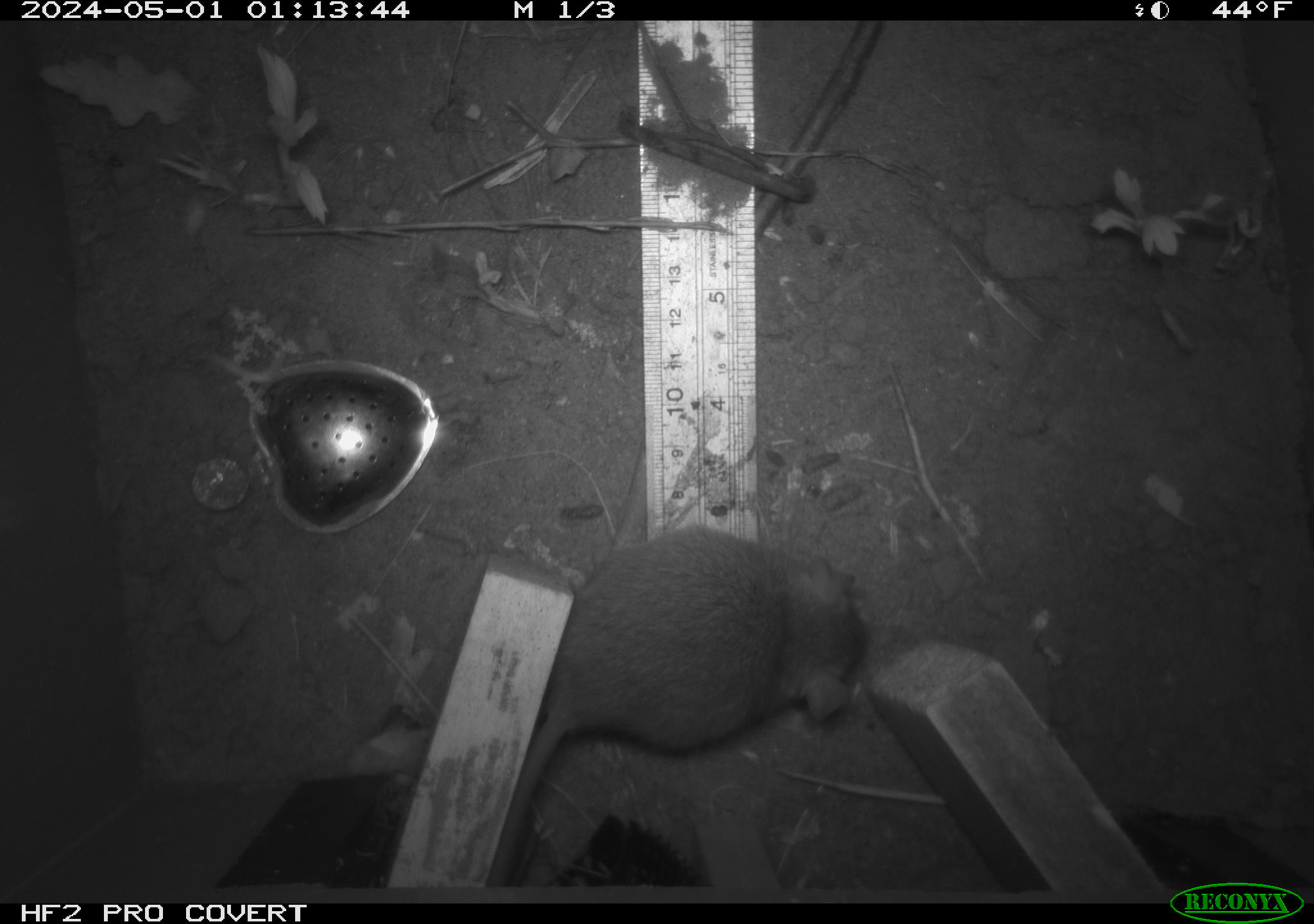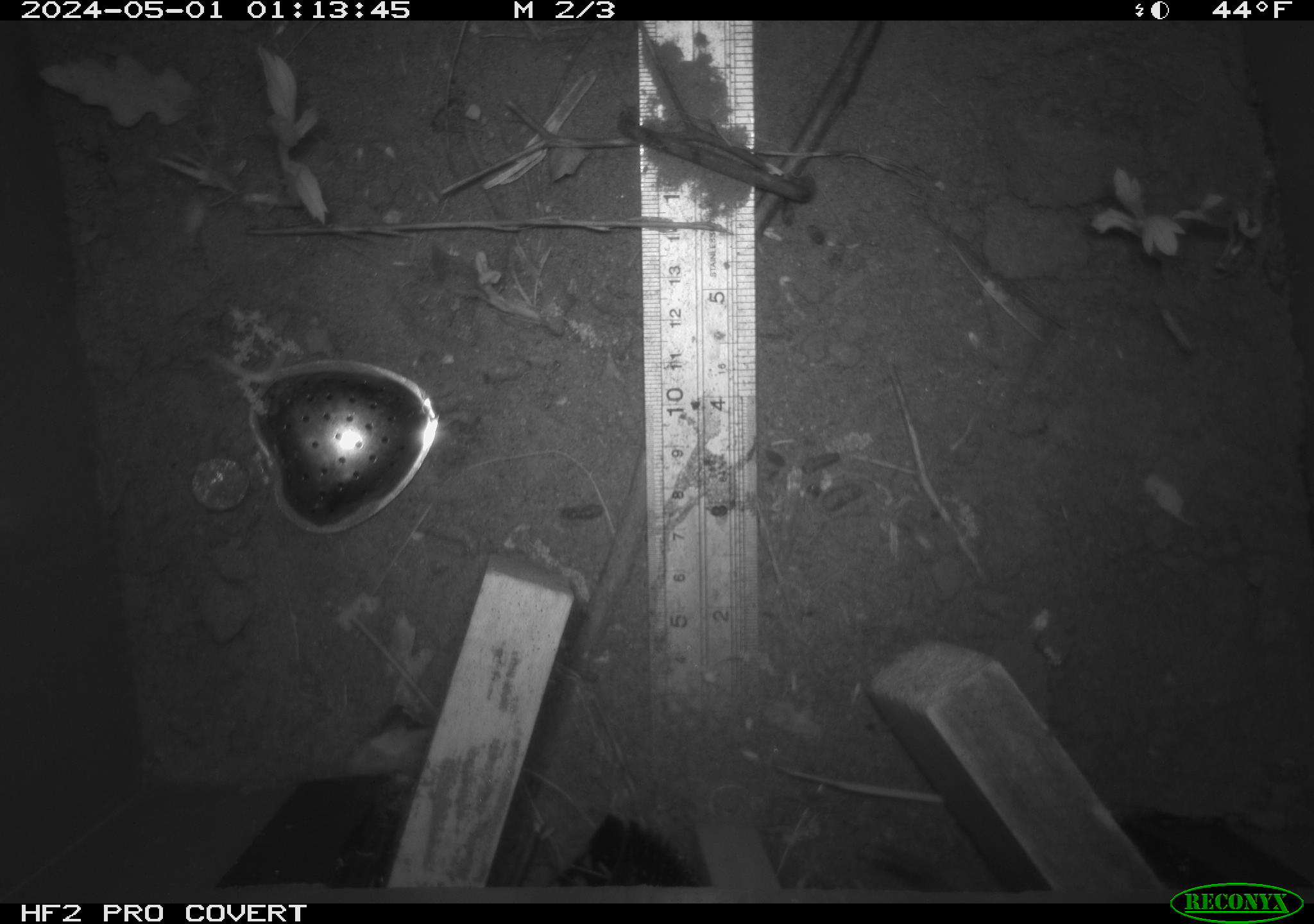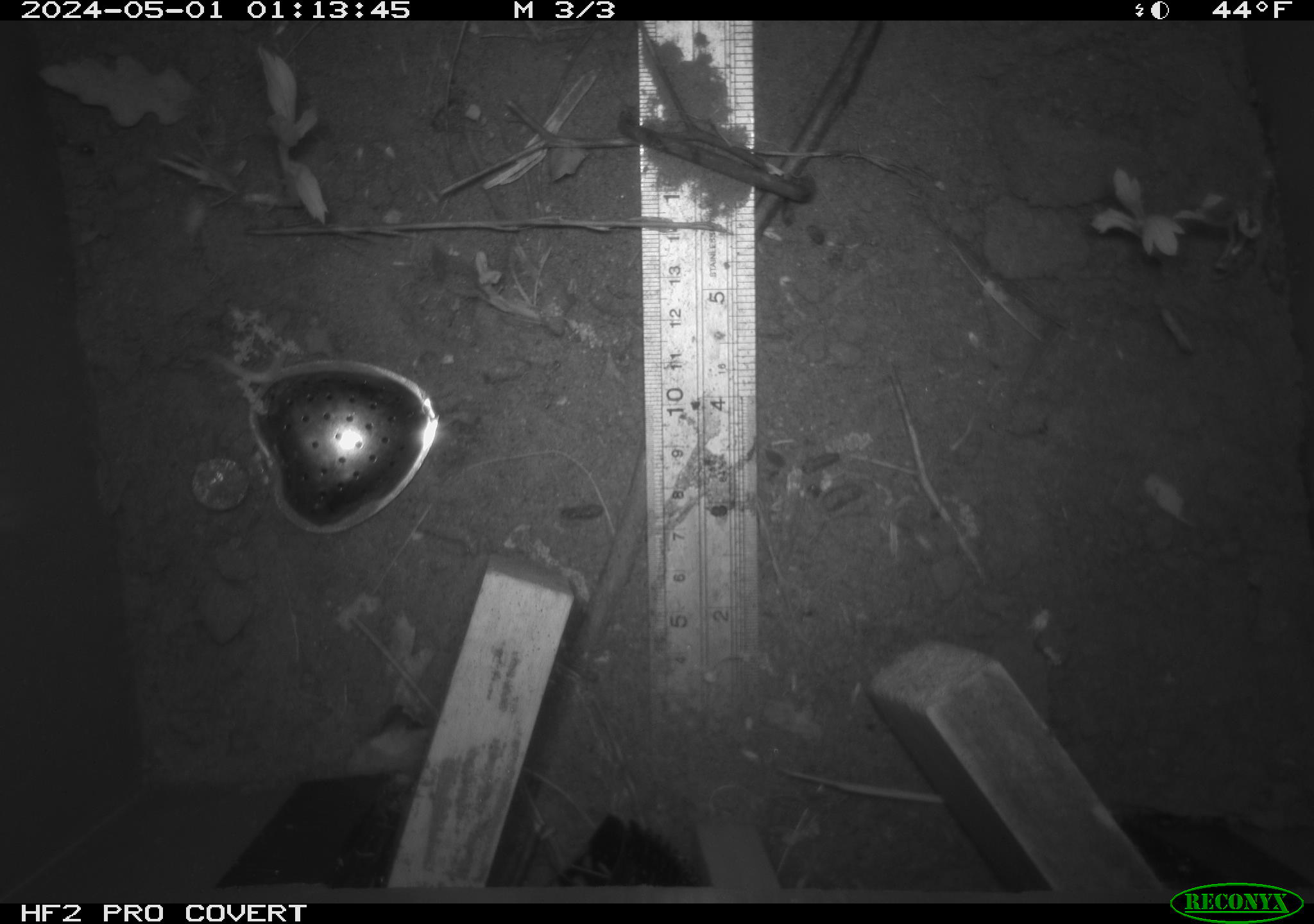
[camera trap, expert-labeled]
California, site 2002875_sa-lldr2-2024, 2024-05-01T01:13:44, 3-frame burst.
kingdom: Animalia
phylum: Chordata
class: Mammalia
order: Rodentia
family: Muridae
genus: Rattus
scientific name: Rattus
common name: rat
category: rattus species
Rattus species (rat) (Rattus).